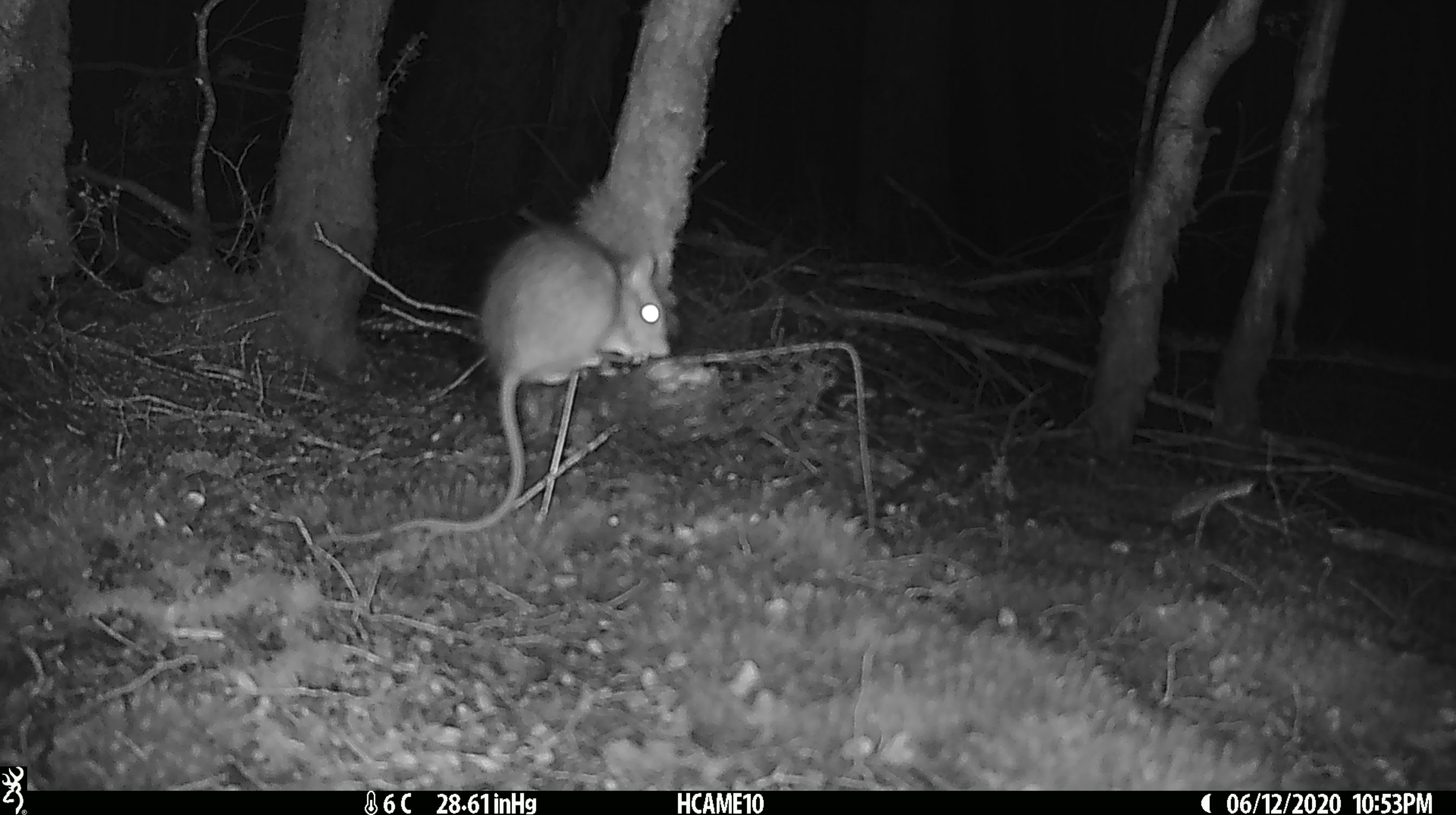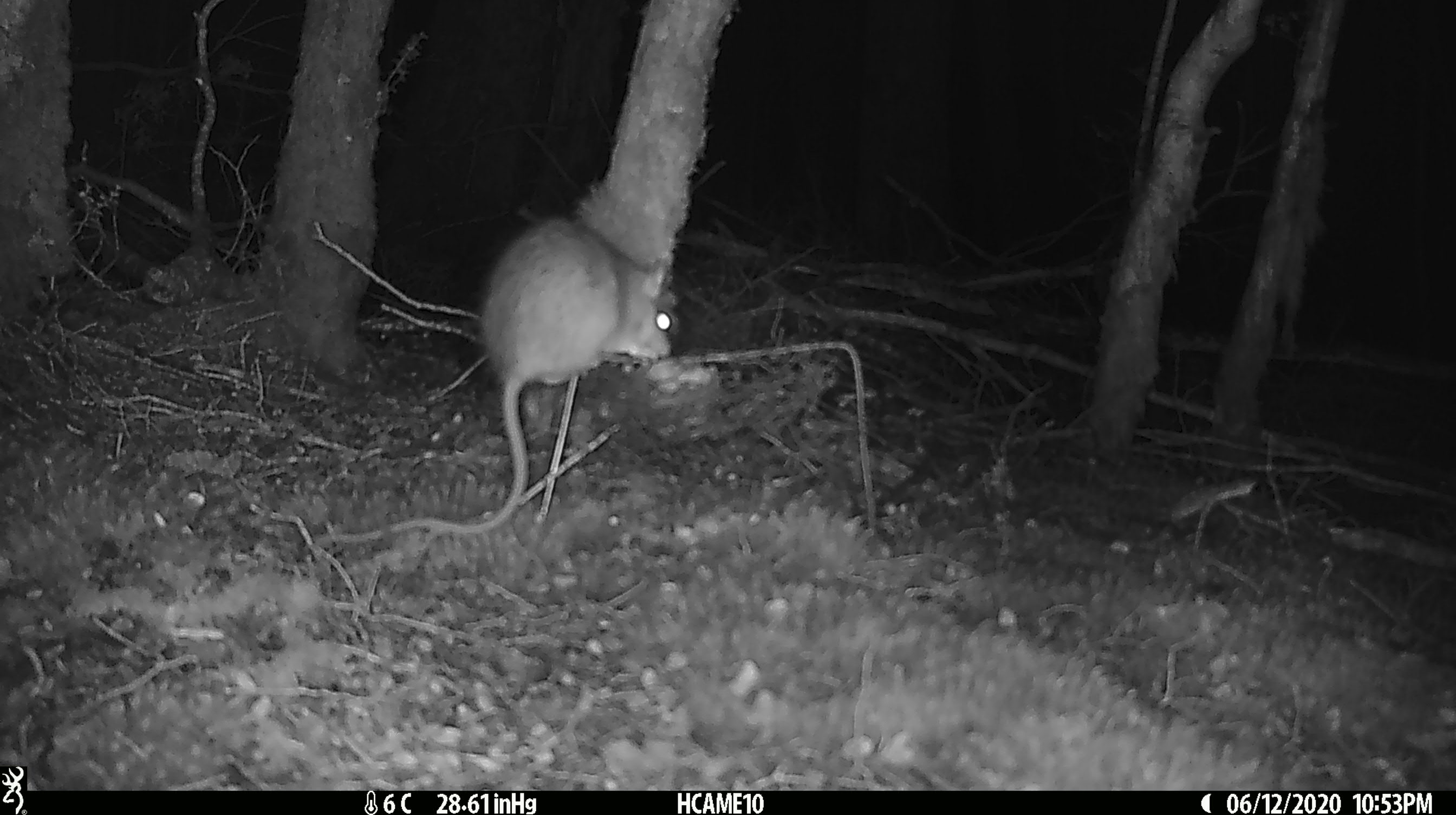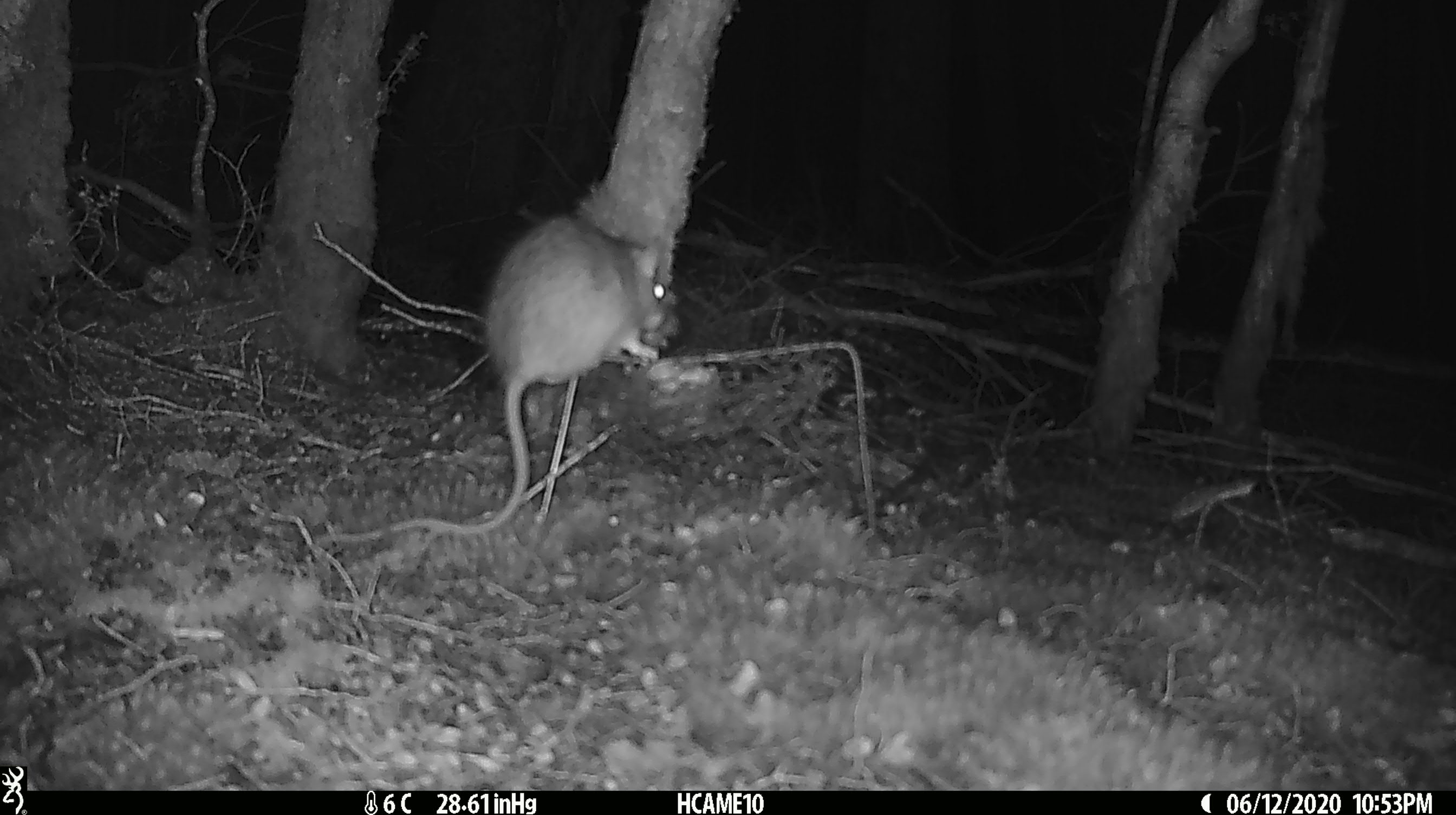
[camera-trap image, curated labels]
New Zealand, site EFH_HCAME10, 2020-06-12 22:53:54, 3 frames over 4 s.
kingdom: Animalia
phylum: Chordata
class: Mammalia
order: Rodentia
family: Muridae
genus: Rattus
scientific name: Rattus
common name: rat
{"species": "rat (Rattus)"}